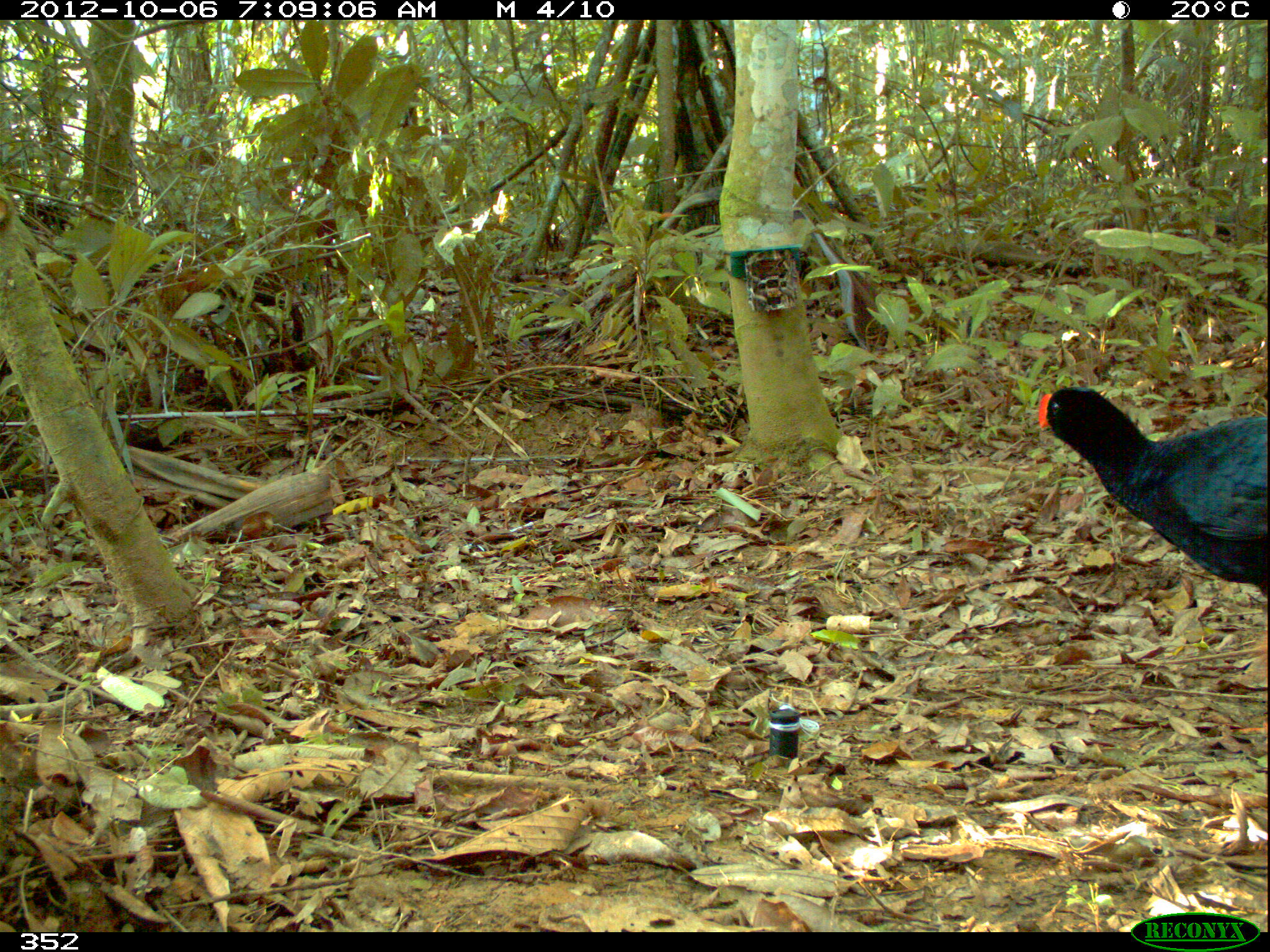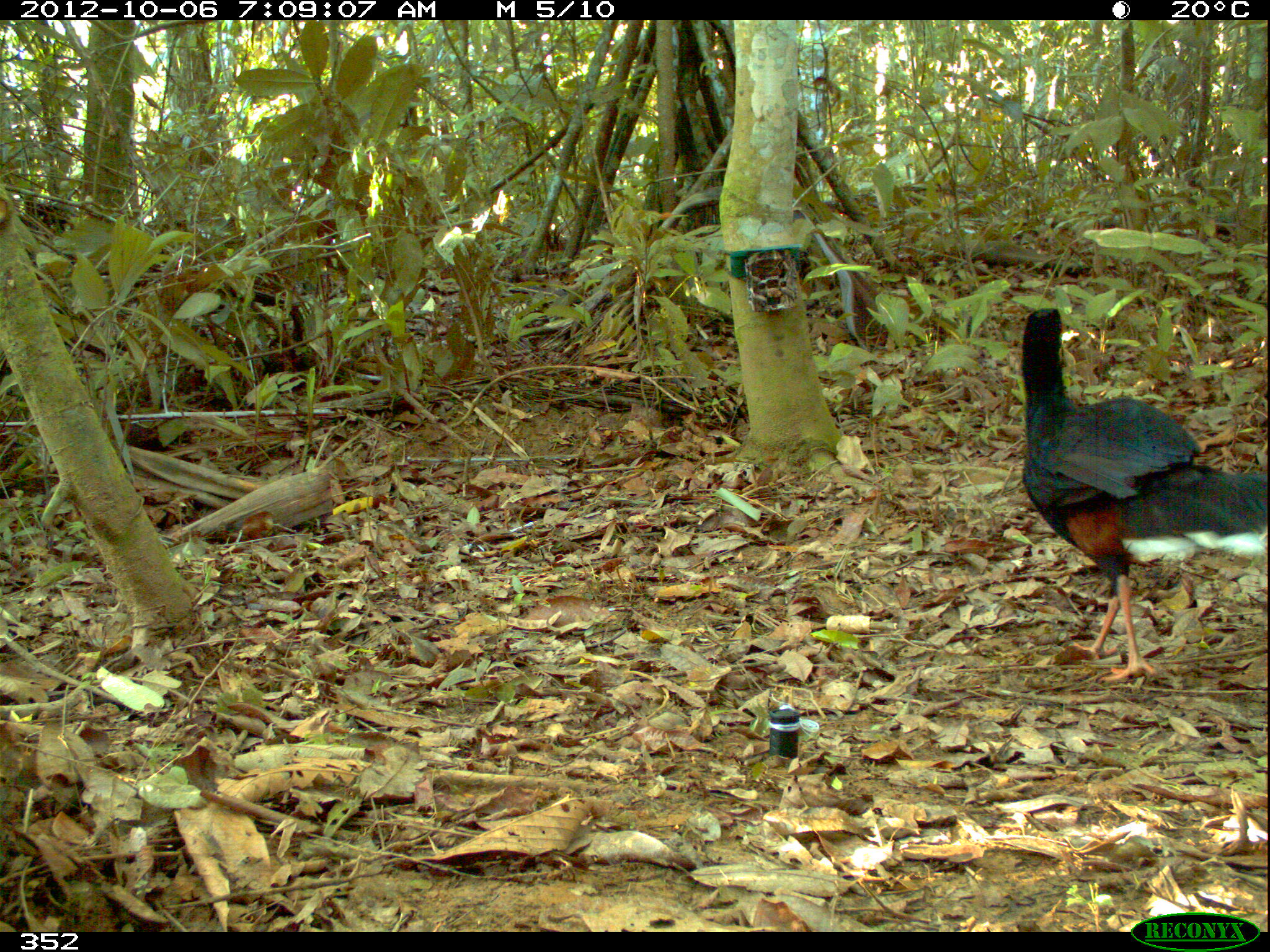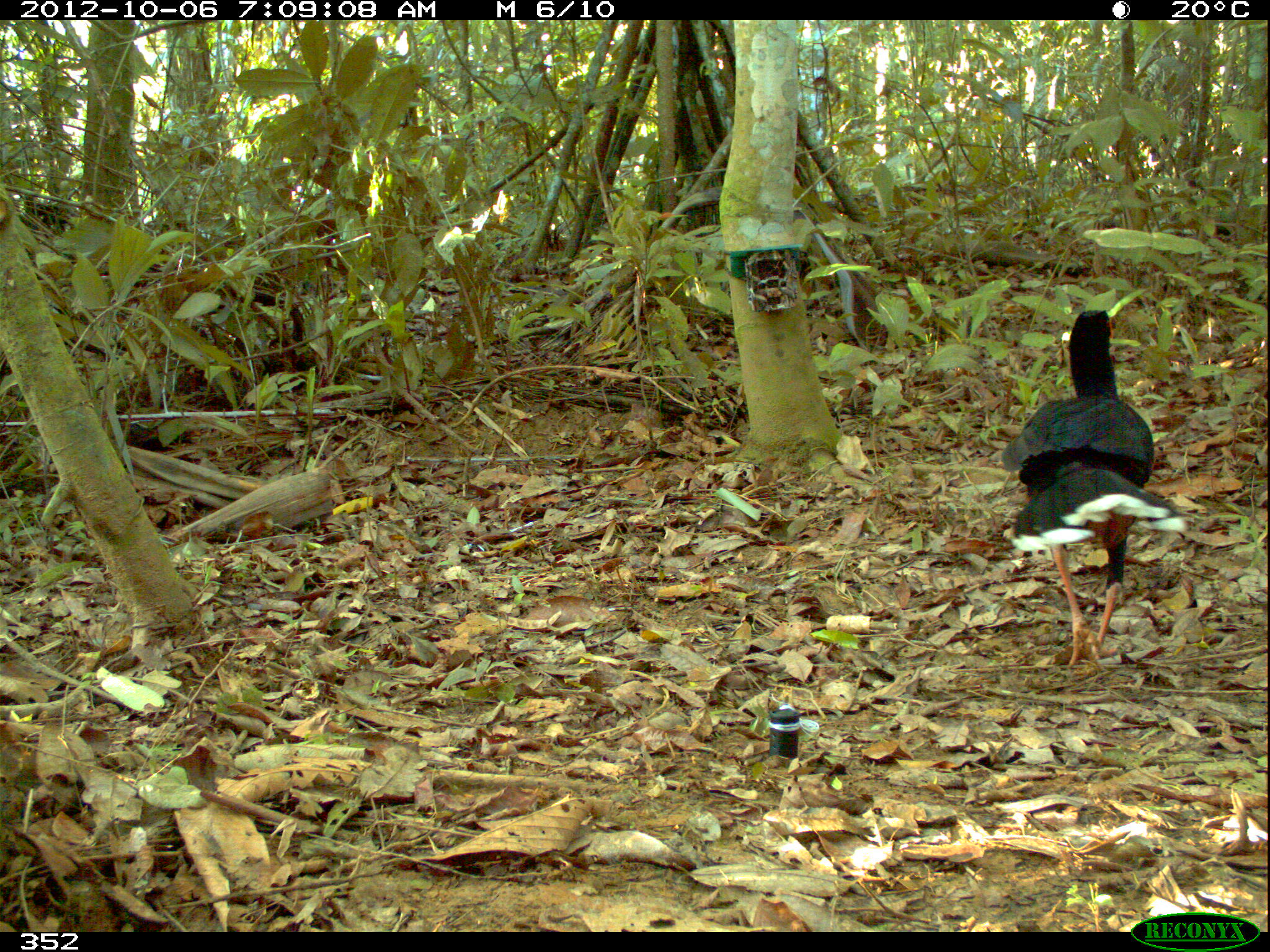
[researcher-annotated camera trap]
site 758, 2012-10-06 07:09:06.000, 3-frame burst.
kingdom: Animalia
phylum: Chordata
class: Aves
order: Galliformes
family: Cracidae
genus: Mitu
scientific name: Mitu tuberosum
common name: razor-billed curassow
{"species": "Mitu tuberosum (razor-billed curassow)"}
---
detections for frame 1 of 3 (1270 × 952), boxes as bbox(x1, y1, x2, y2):
mitu tuberosum: bbox(1037, 382, 1269, 594)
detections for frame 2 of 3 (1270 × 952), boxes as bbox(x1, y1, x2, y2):
mitu tuberosum: bbox(1019, 306, 1270, 687)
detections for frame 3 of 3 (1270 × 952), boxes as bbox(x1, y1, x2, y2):
mitu tuberosum: bbox(1000, 309, 1188, 674)